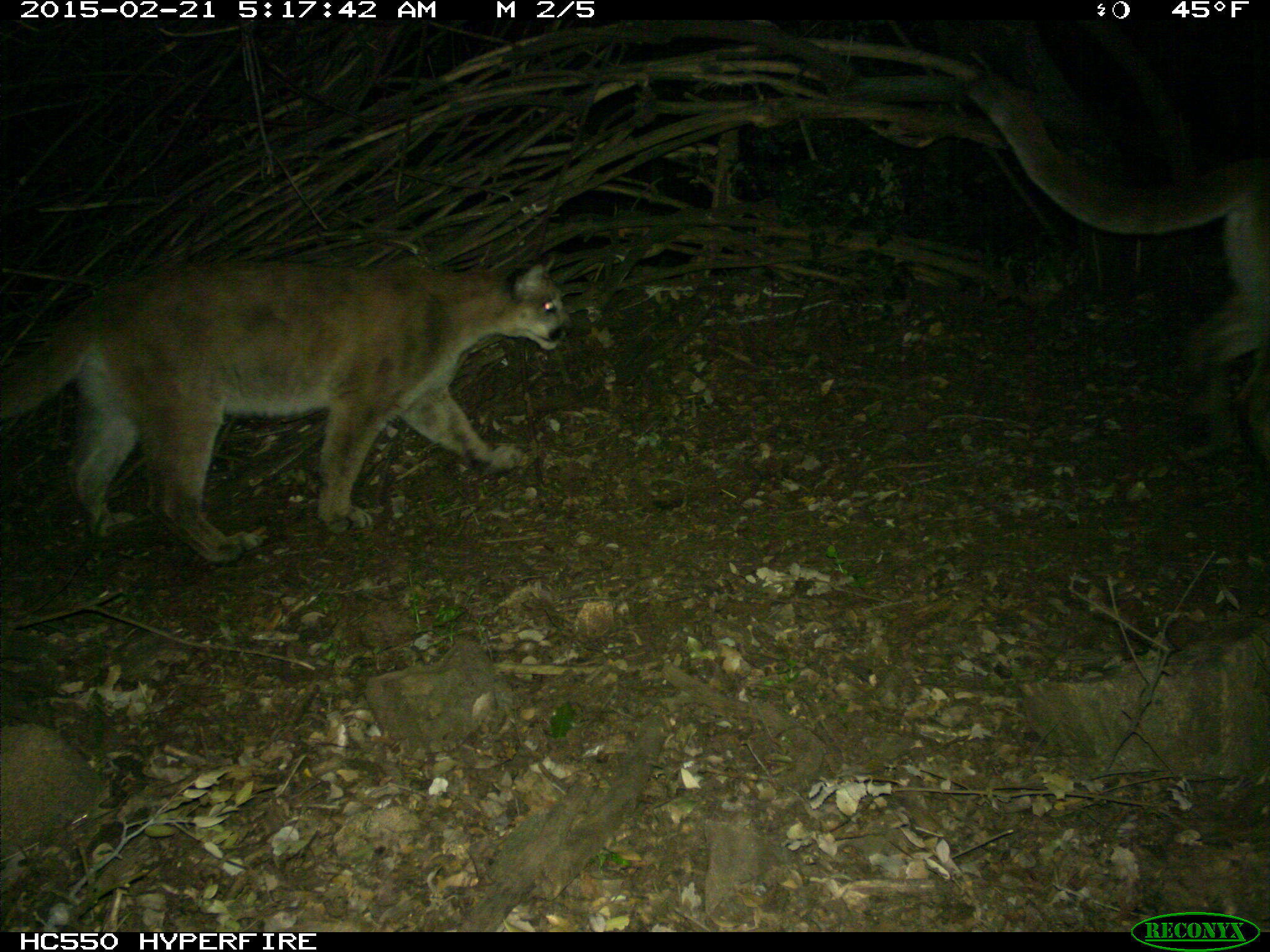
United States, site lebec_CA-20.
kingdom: Animalia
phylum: Chordata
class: Mammalia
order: Carnivora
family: Felidae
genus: Puma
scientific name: Puma concolor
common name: mountain lion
Puma concolor (mountain lion).